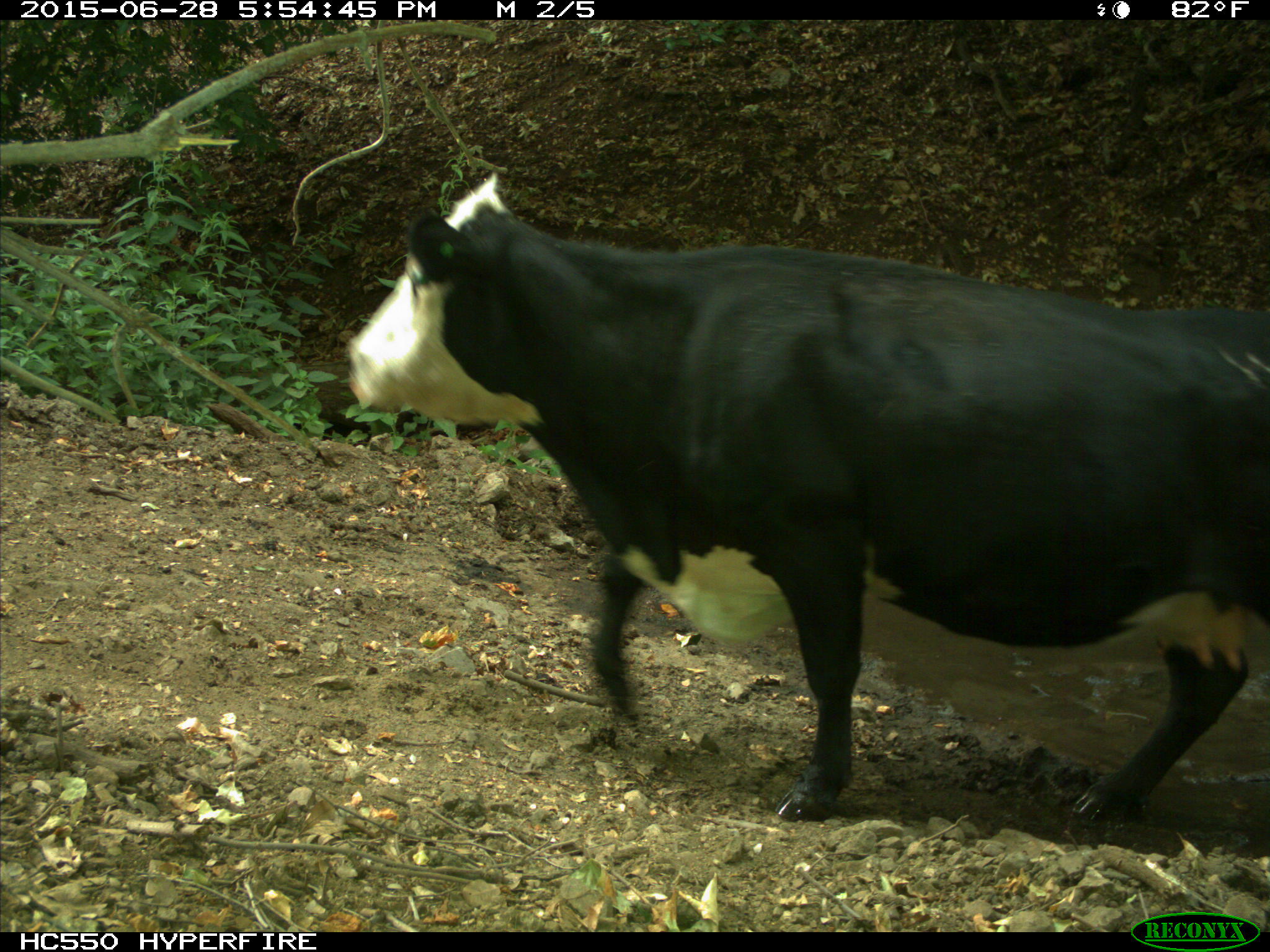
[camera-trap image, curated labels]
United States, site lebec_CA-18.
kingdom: Animalia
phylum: Chordata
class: Mammalia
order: Artiodactyla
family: Bovidae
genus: Bos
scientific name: Bos taurus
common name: domestic cow